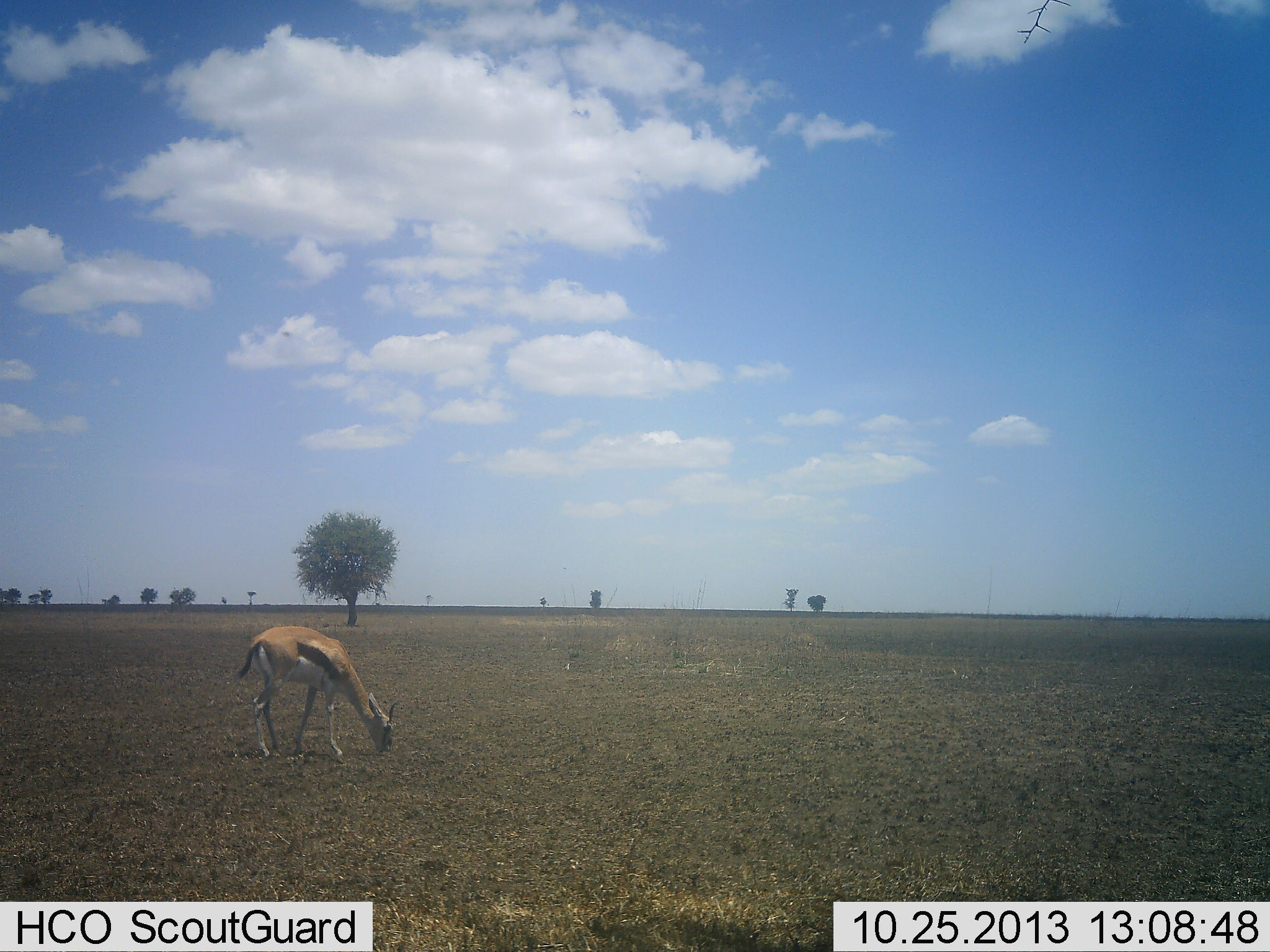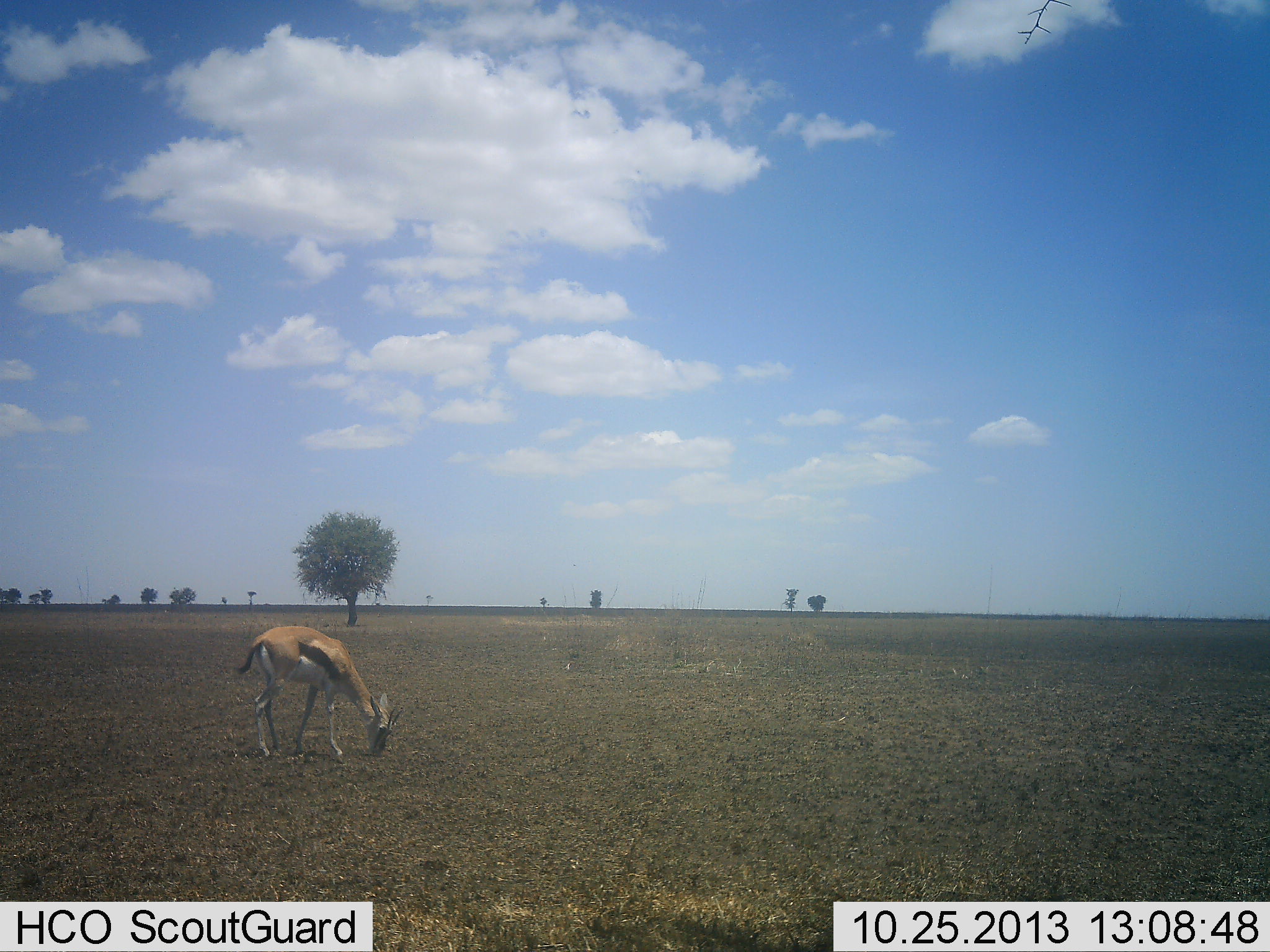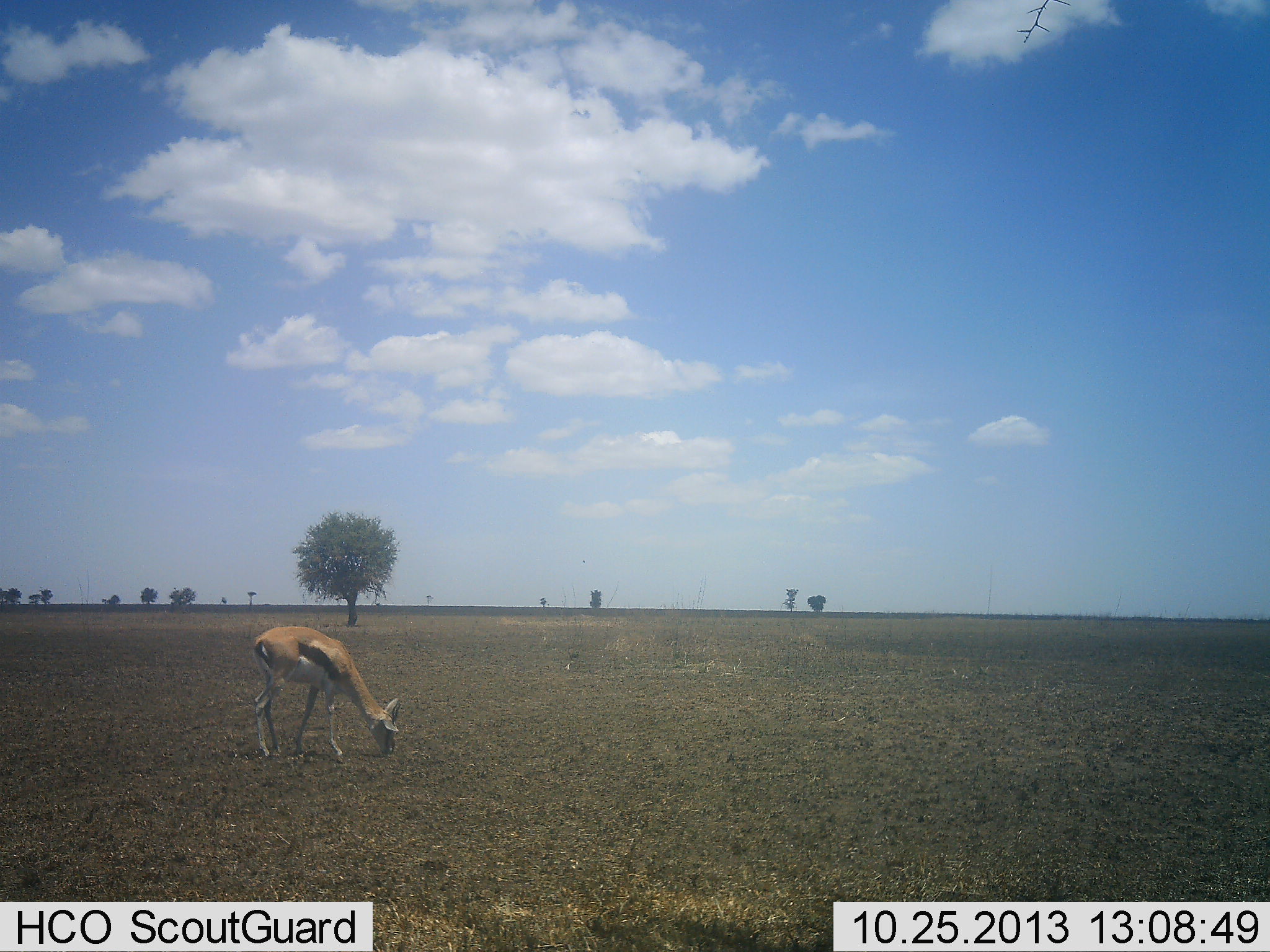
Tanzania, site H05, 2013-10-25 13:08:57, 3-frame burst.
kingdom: Animalia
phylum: Chordata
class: Mammalia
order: Artiodactyla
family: Bovidae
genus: Eudorcas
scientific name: Eudorcas thomsonii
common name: thomson's gazelle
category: gazellethomsons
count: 1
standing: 40%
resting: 0%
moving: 0%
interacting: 0%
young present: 0%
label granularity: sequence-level